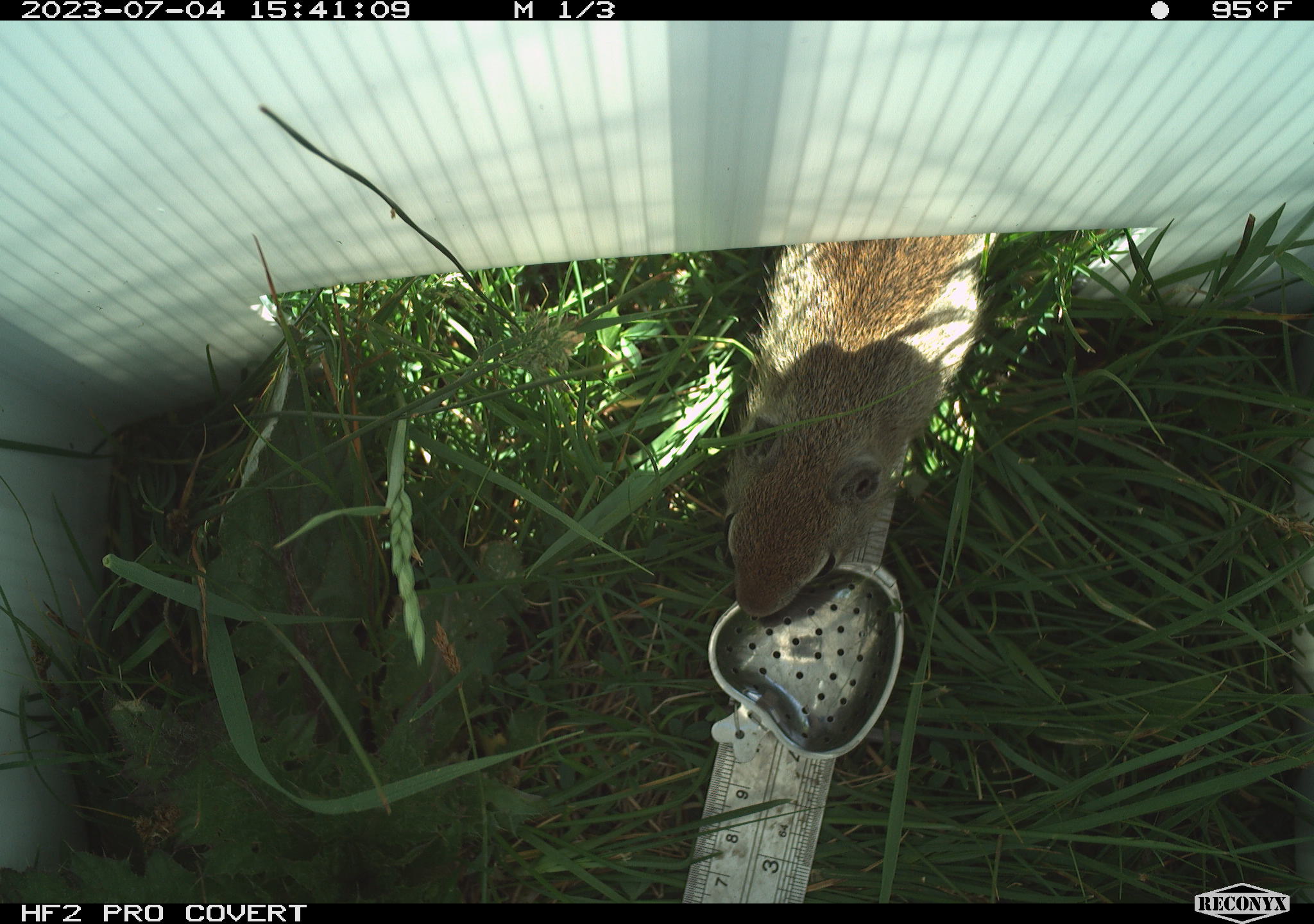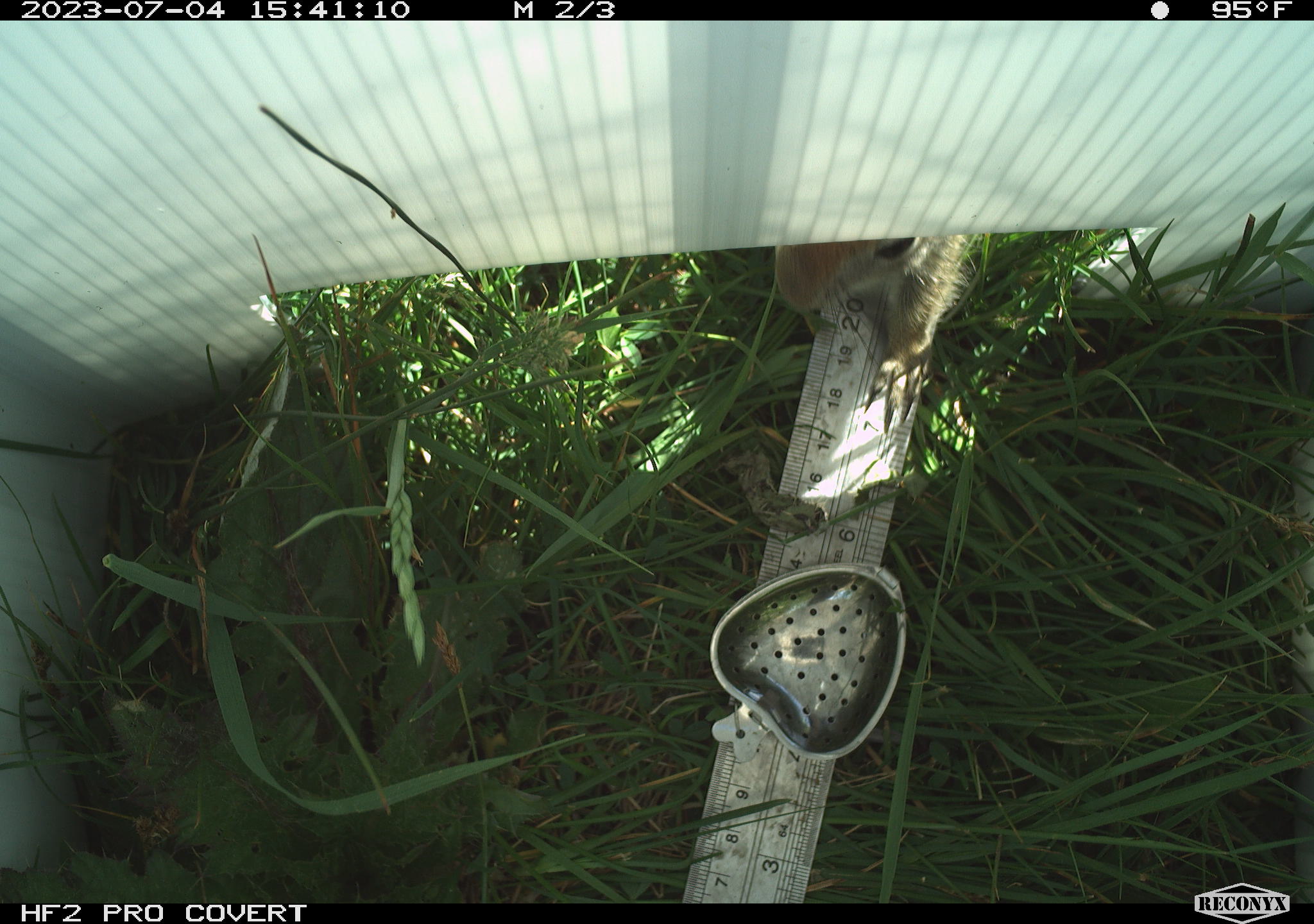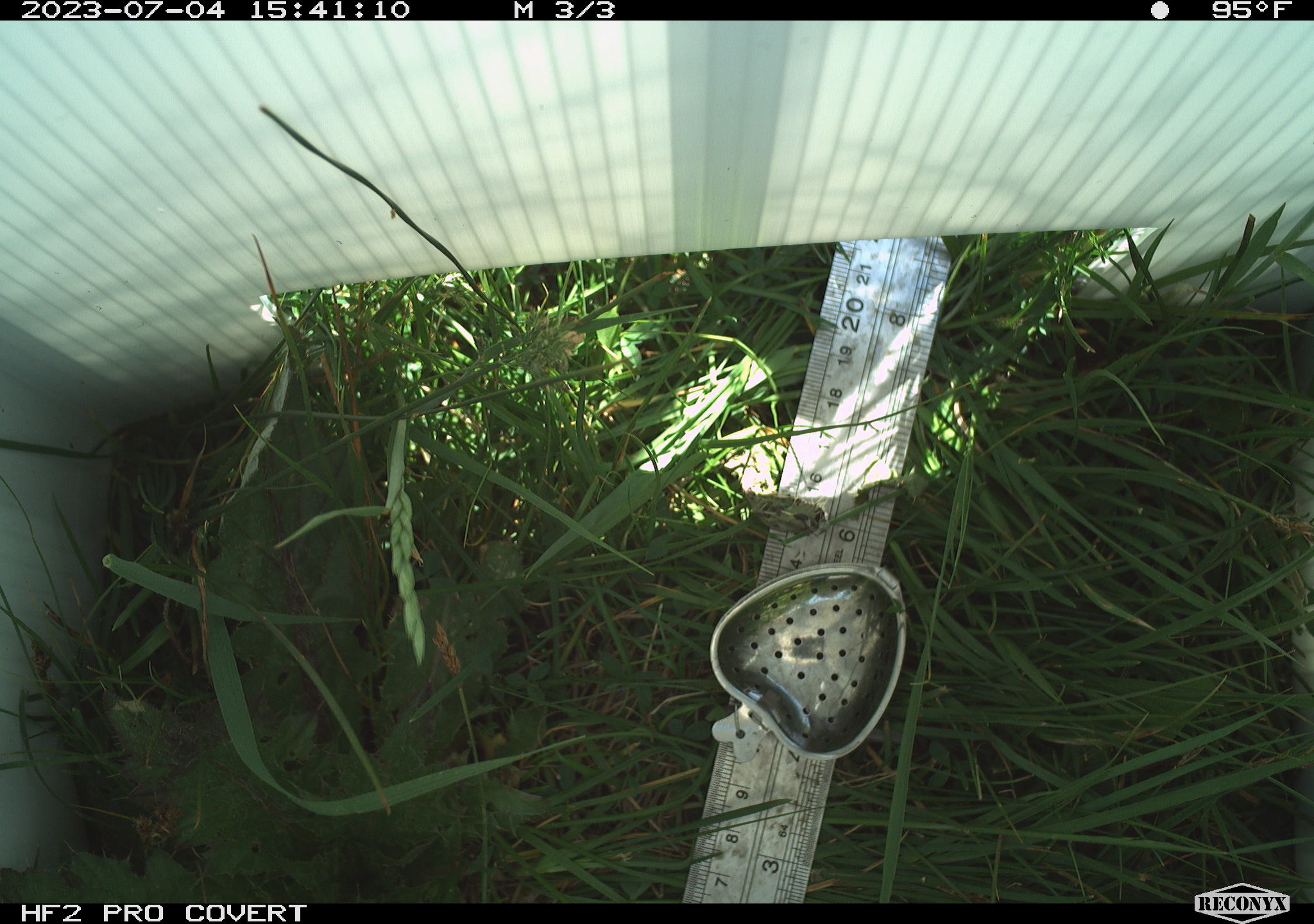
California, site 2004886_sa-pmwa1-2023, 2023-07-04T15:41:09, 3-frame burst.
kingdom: Animalia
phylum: Chordata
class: Mammalia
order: Rodentia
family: Sciuridae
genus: Urocitellus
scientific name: Urocitellus beldingi beldingi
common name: belding's ground squirrel